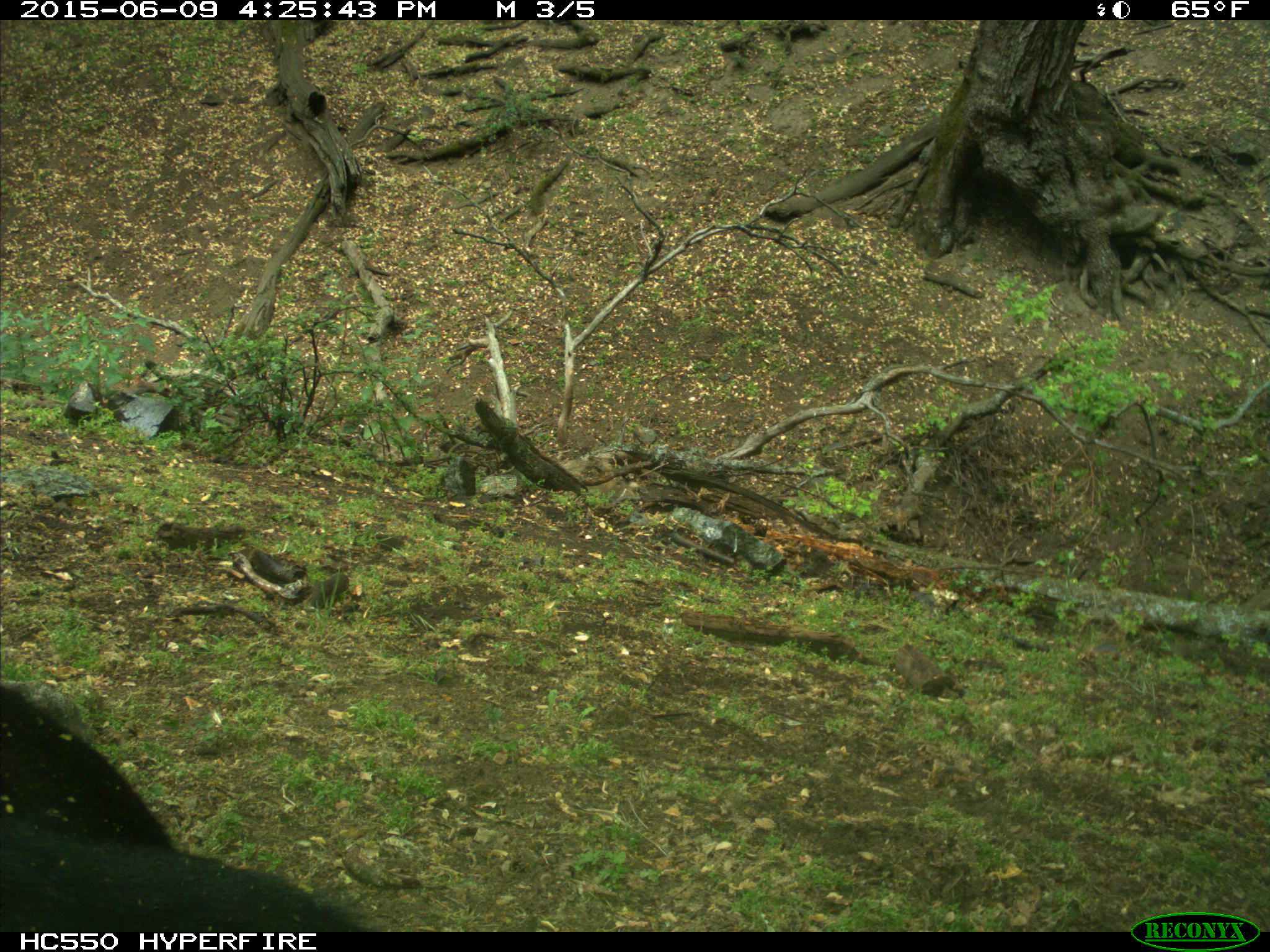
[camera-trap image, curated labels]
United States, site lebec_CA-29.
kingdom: Animalia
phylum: Chordata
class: Mammalia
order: Artiodactyla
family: Bovidae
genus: Bos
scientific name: Bos taurus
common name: domestic cow